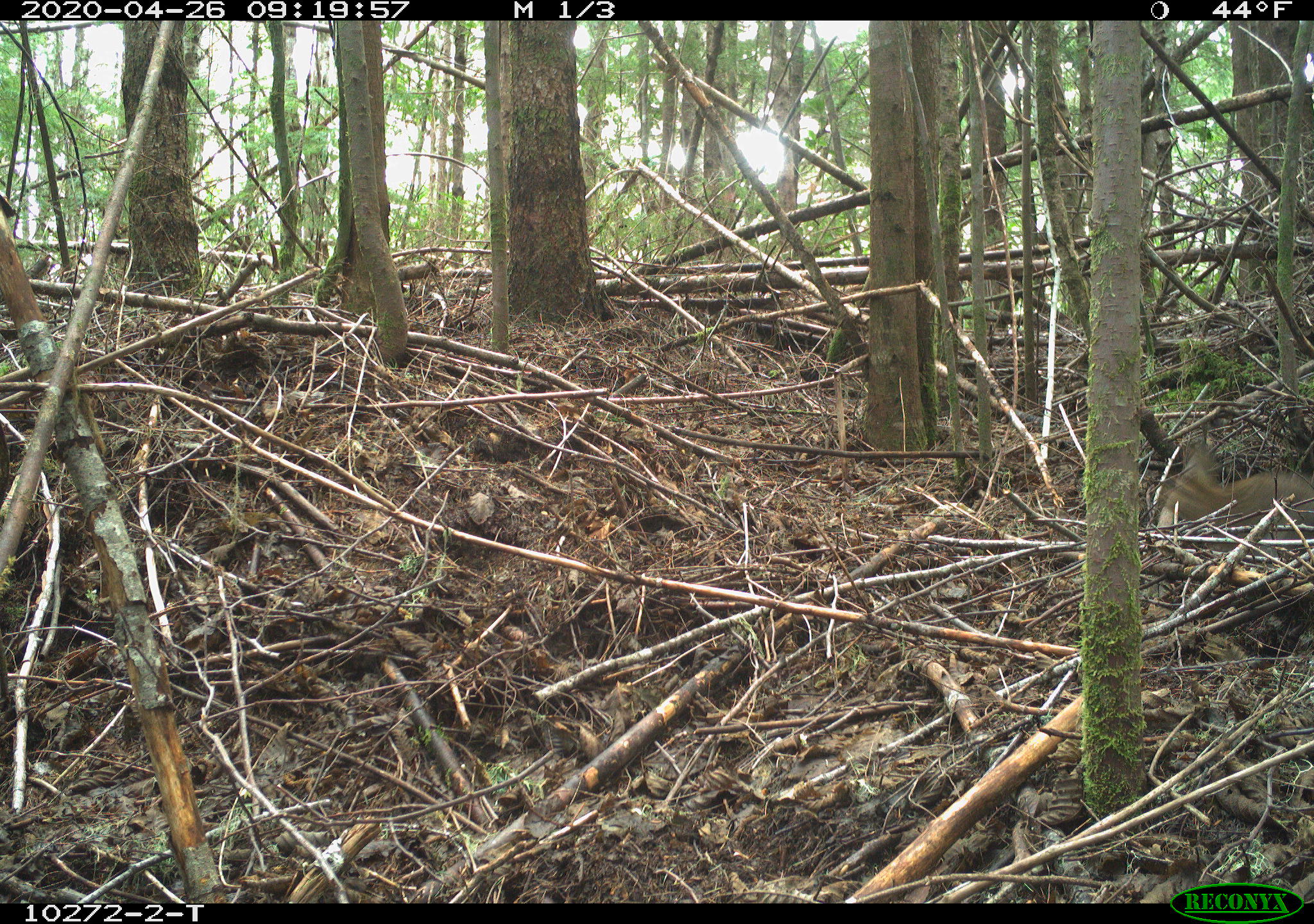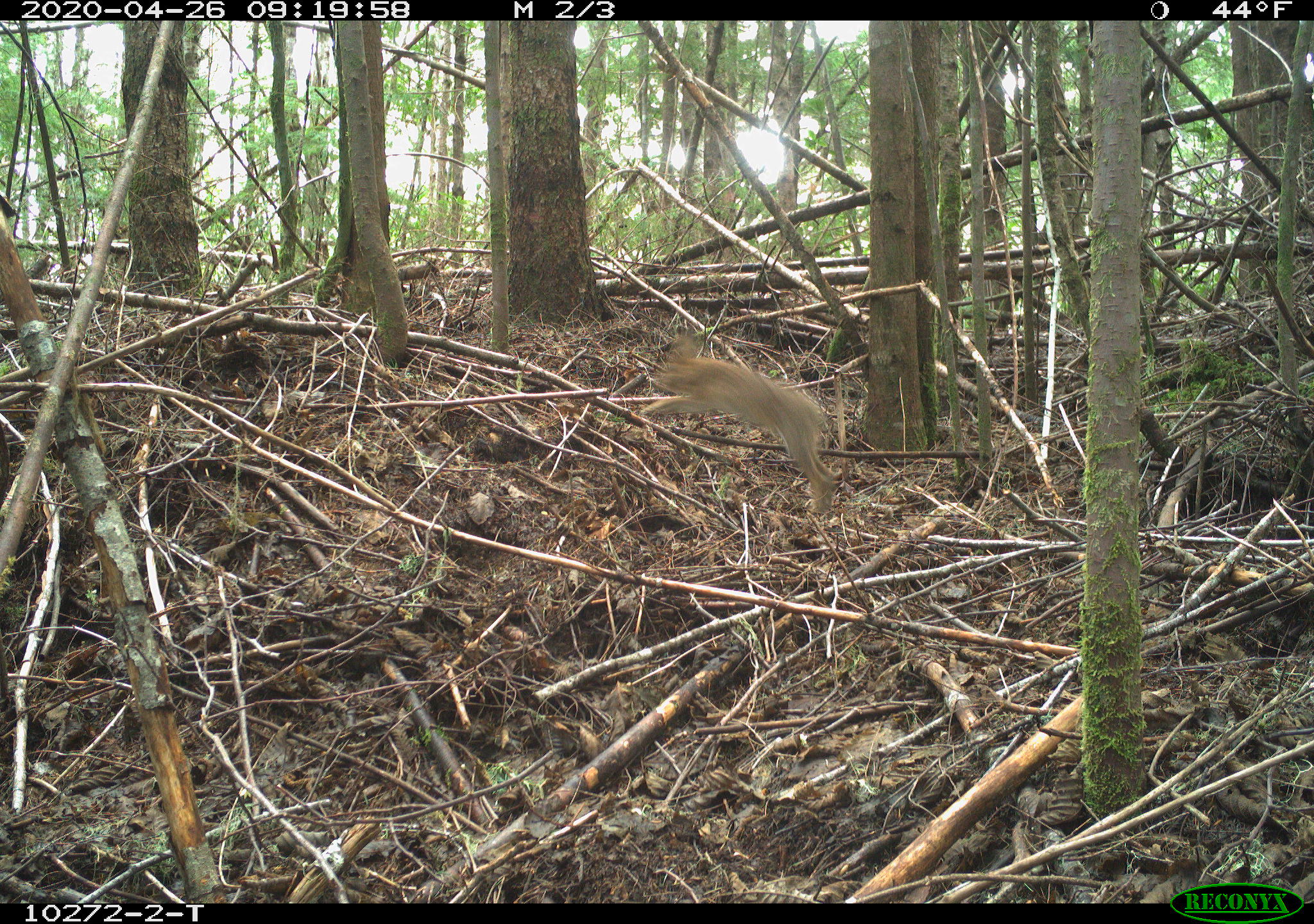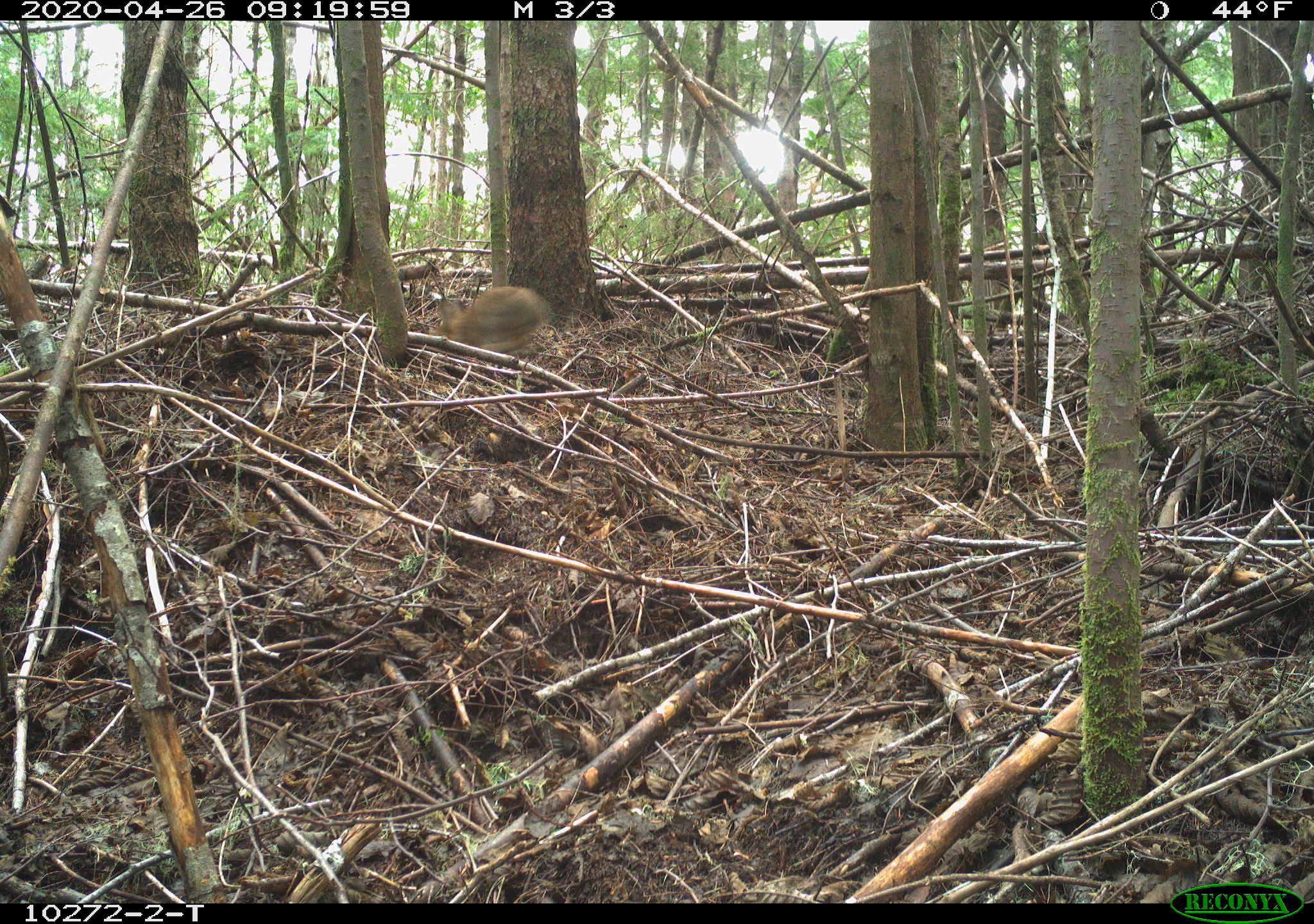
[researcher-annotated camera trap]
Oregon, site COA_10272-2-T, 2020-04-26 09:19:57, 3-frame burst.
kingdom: Animalia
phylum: Chordata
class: Mammalia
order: Lagomorpha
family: Leporidae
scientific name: Leporidae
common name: hares and rabbits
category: leporidae family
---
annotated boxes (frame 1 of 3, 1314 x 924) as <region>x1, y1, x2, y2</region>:
leporidae family: <region>1165, 437, 1307, 558</region>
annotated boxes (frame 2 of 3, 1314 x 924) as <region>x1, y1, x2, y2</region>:
leporidae family: <region>644, 320, 840, 522</region>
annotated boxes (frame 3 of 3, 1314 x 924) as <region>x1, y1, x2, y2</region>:
leporidae family: <region>426, 283, 553, 355</region>